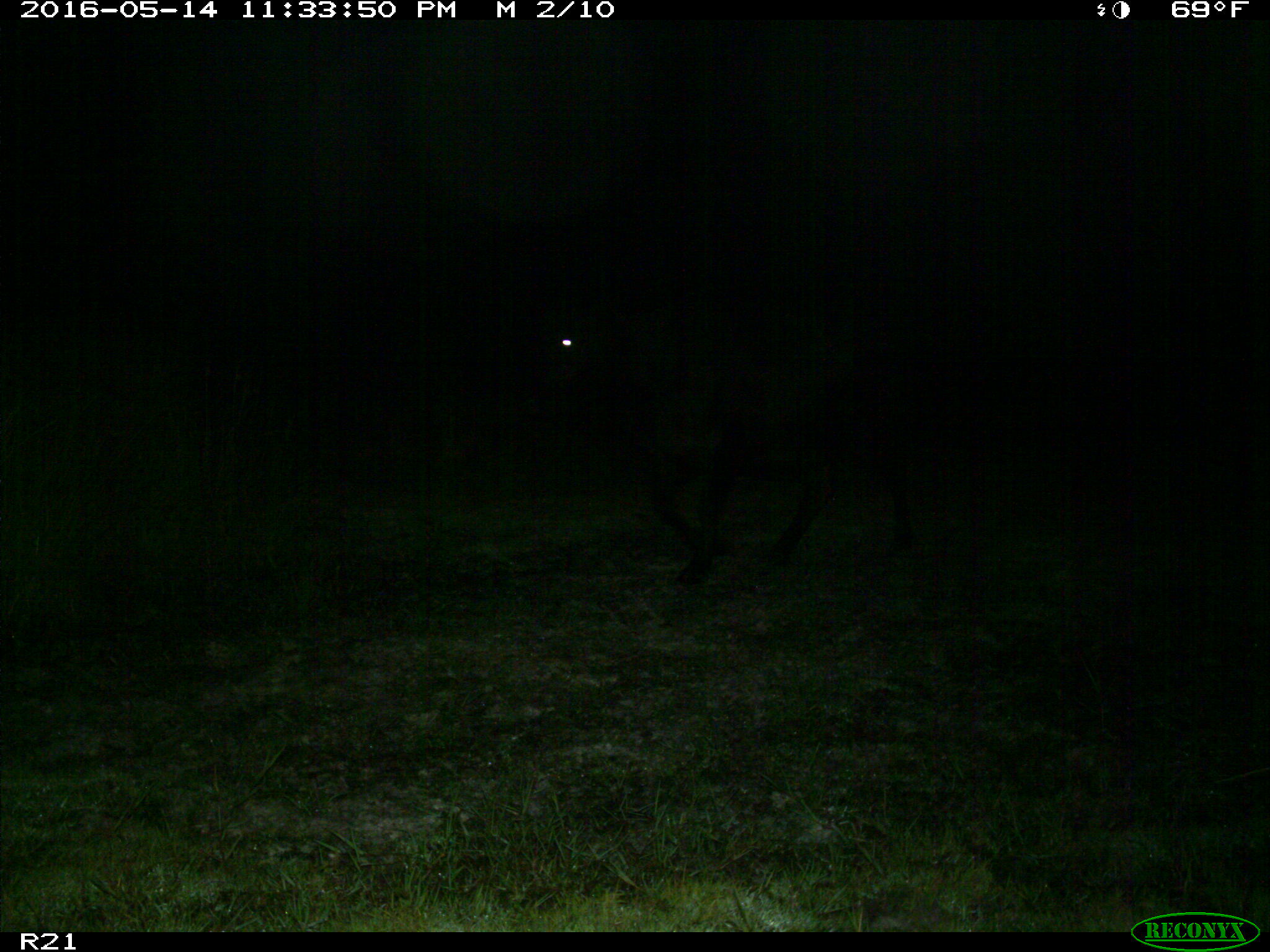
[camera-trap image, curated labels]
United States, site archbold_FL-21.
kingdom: Animalia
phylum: Chordata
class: Mammalia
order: Artiodactyla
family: Bovidae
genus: Bos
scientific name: Bos taurus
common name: domestic cow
Bos taurus (domestic cow).